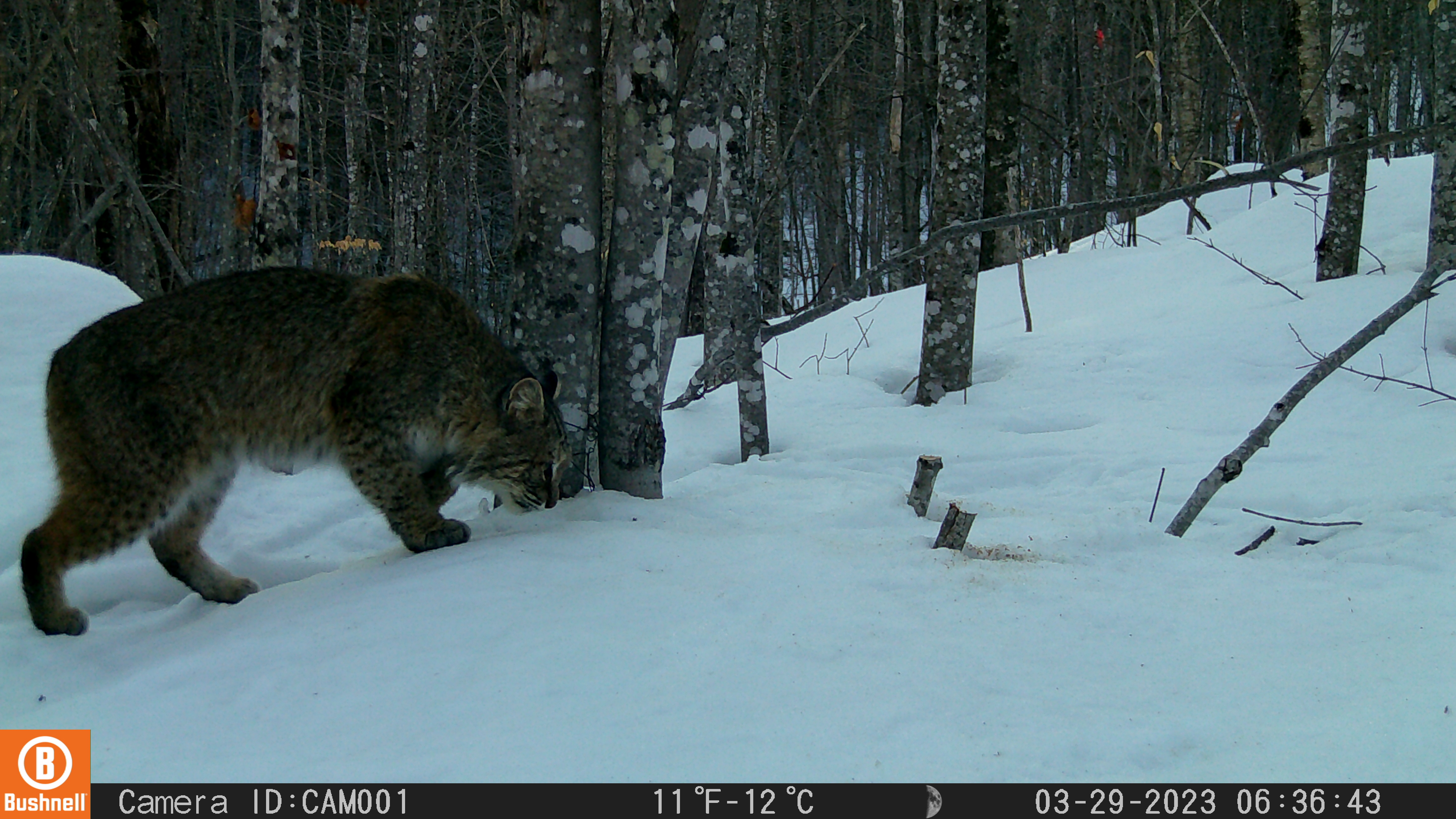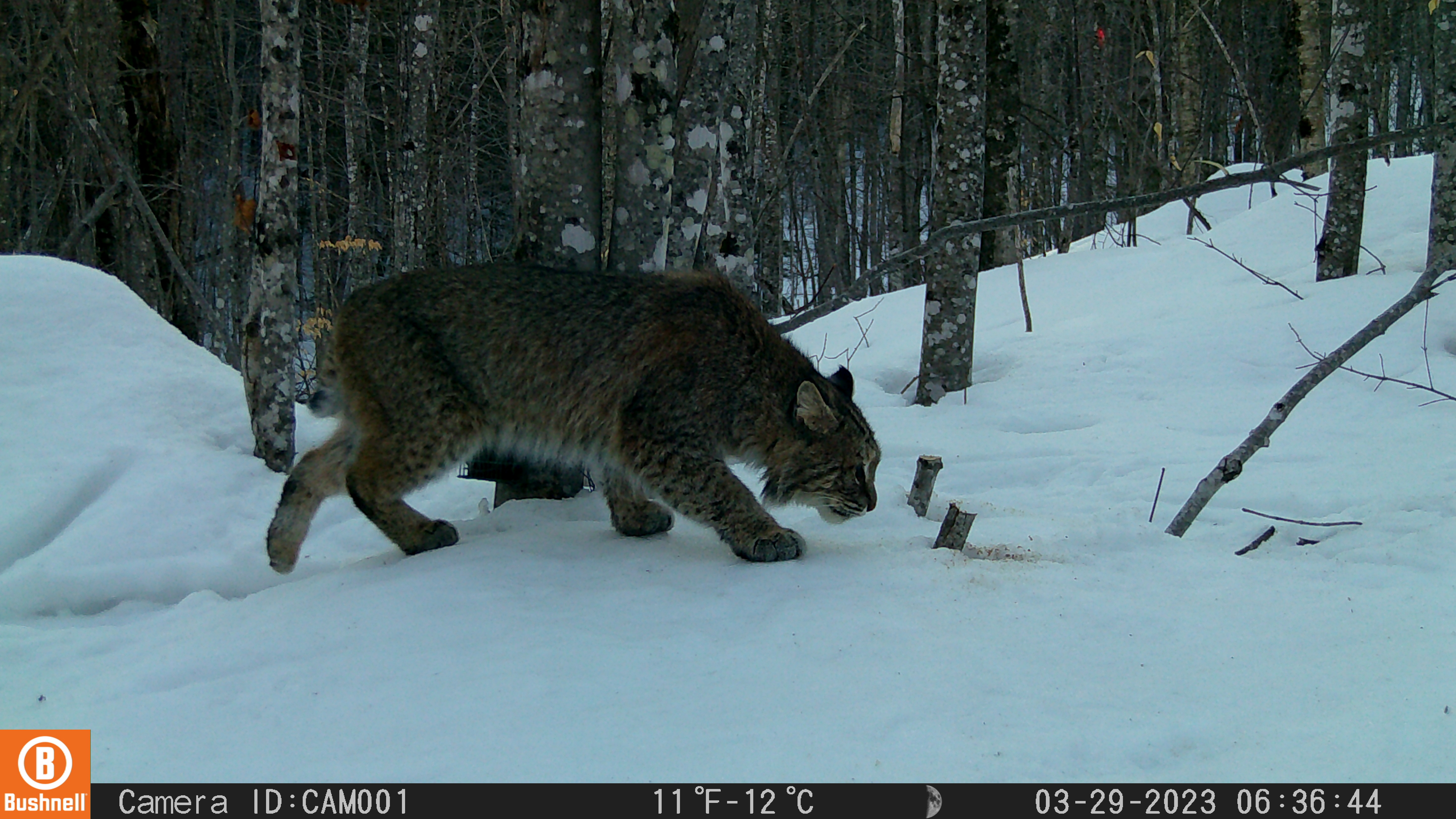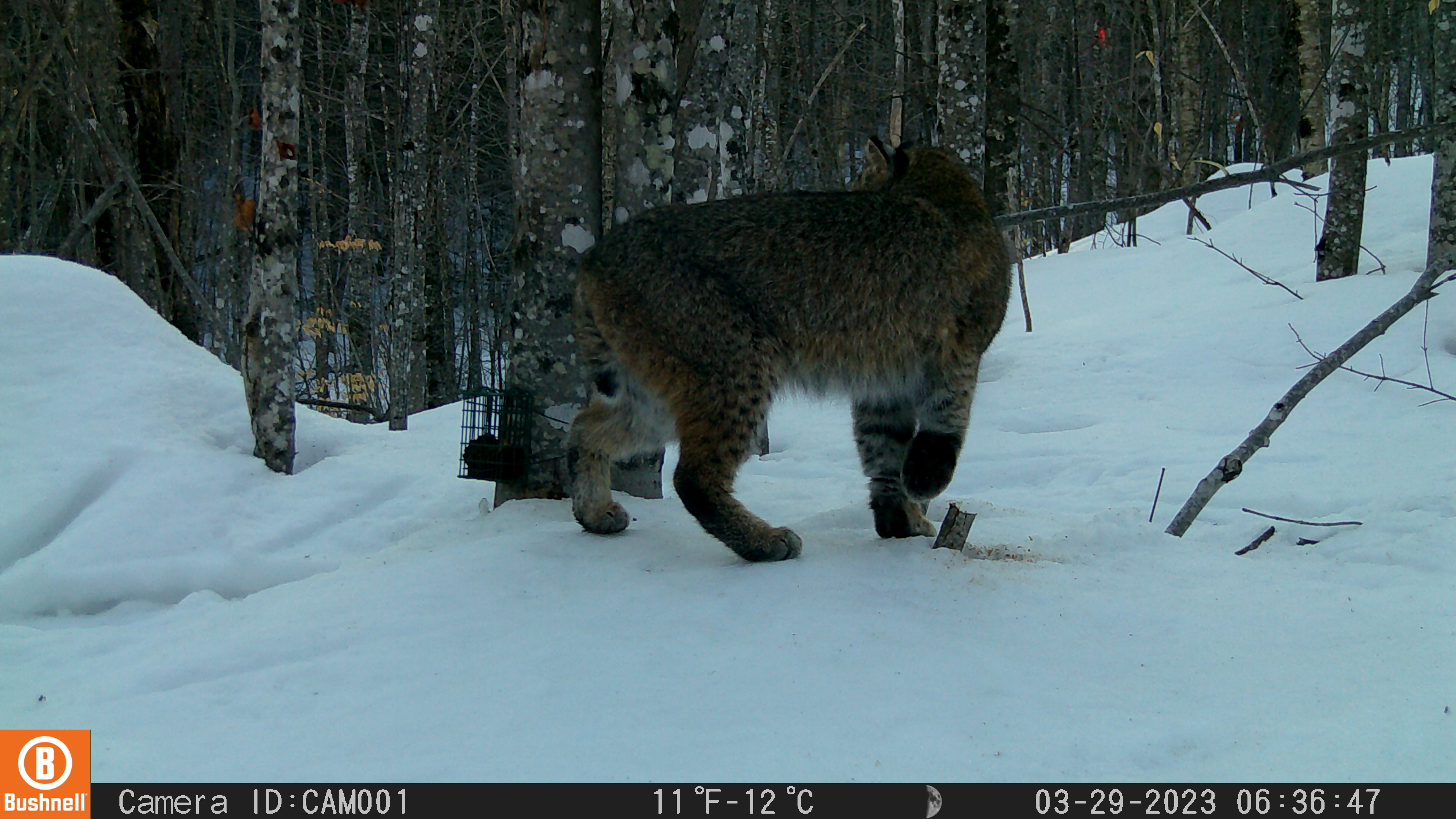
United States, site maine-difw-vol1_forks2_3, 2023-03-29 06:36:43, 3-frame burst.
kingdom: Animalia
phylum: Chordata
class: Mammalia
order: Carnivora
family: Felidae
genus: Lynx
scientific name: Lynx rufus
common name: bobcat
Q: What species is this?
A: Bobcat (Lynx rufus).